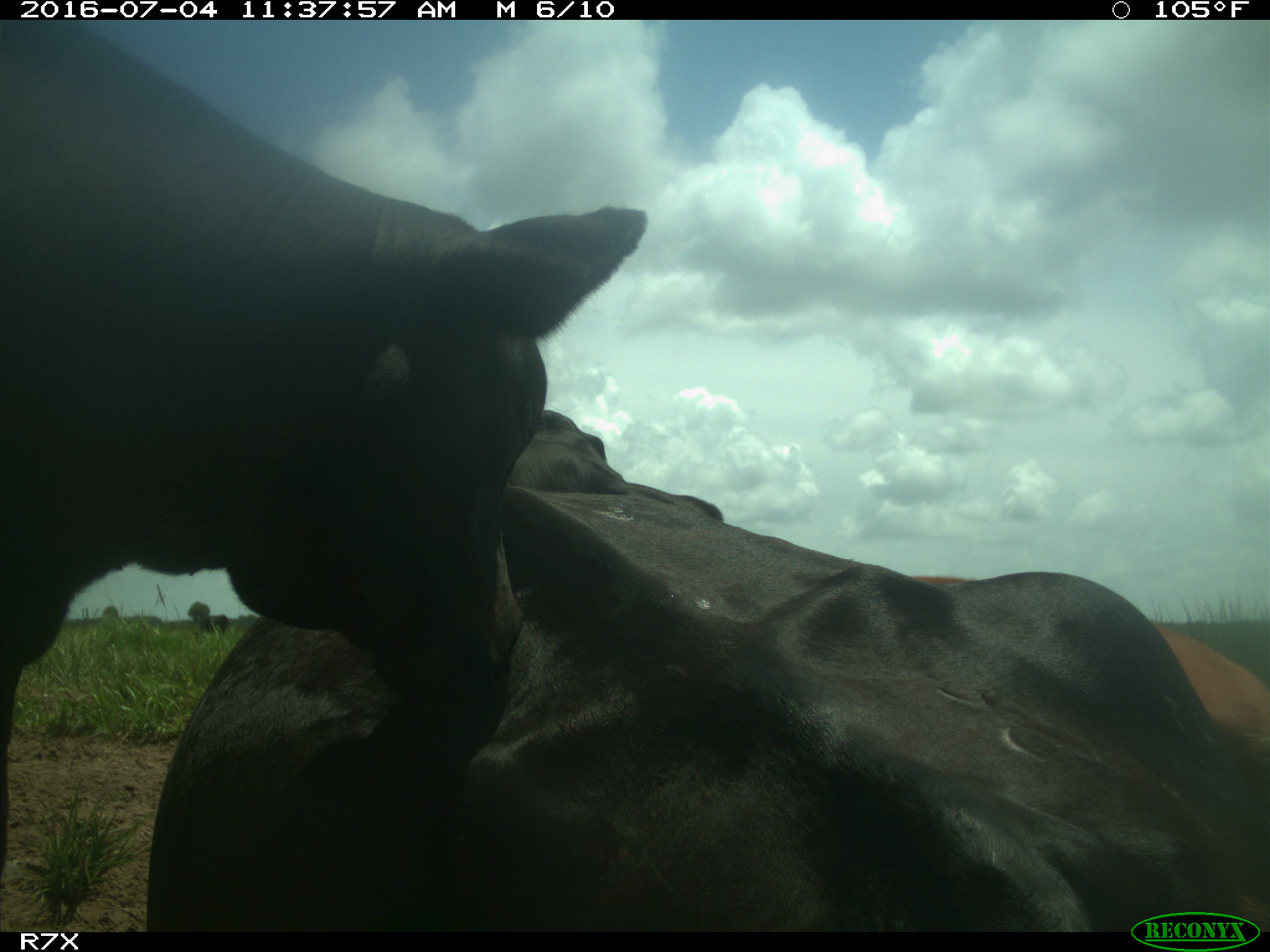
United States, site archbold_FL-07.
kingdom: Animalia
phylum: Chordata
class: Mammalia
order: Artiodactyla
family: Bovidae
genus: Bos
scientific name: Bos taurus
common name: domestic cow